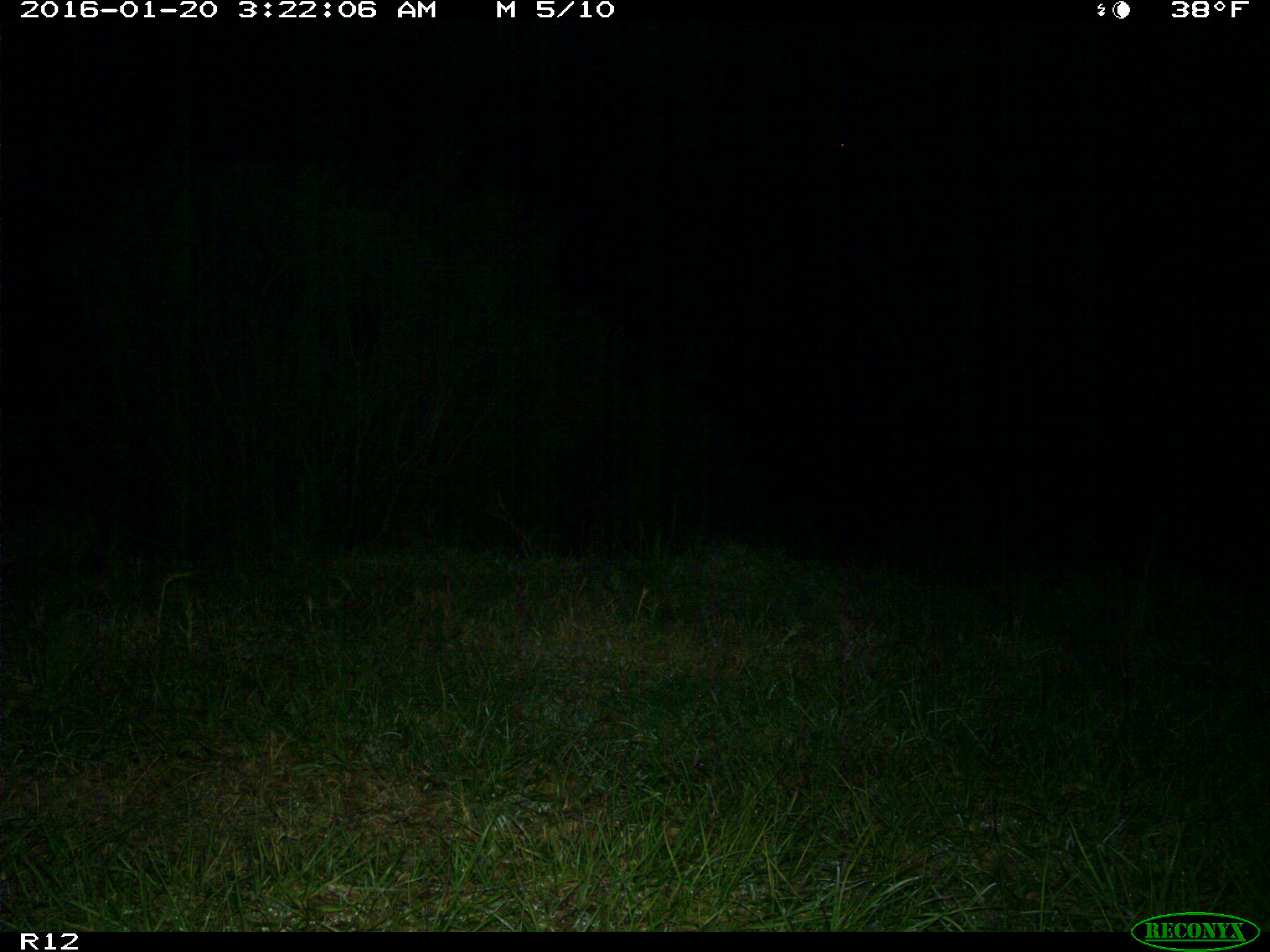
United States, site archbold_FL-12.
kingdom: Animalia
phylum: Chordata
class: Mammalia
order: Carnivora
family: Felidae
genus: Lynx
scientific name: Lynx rufus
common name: bobcat